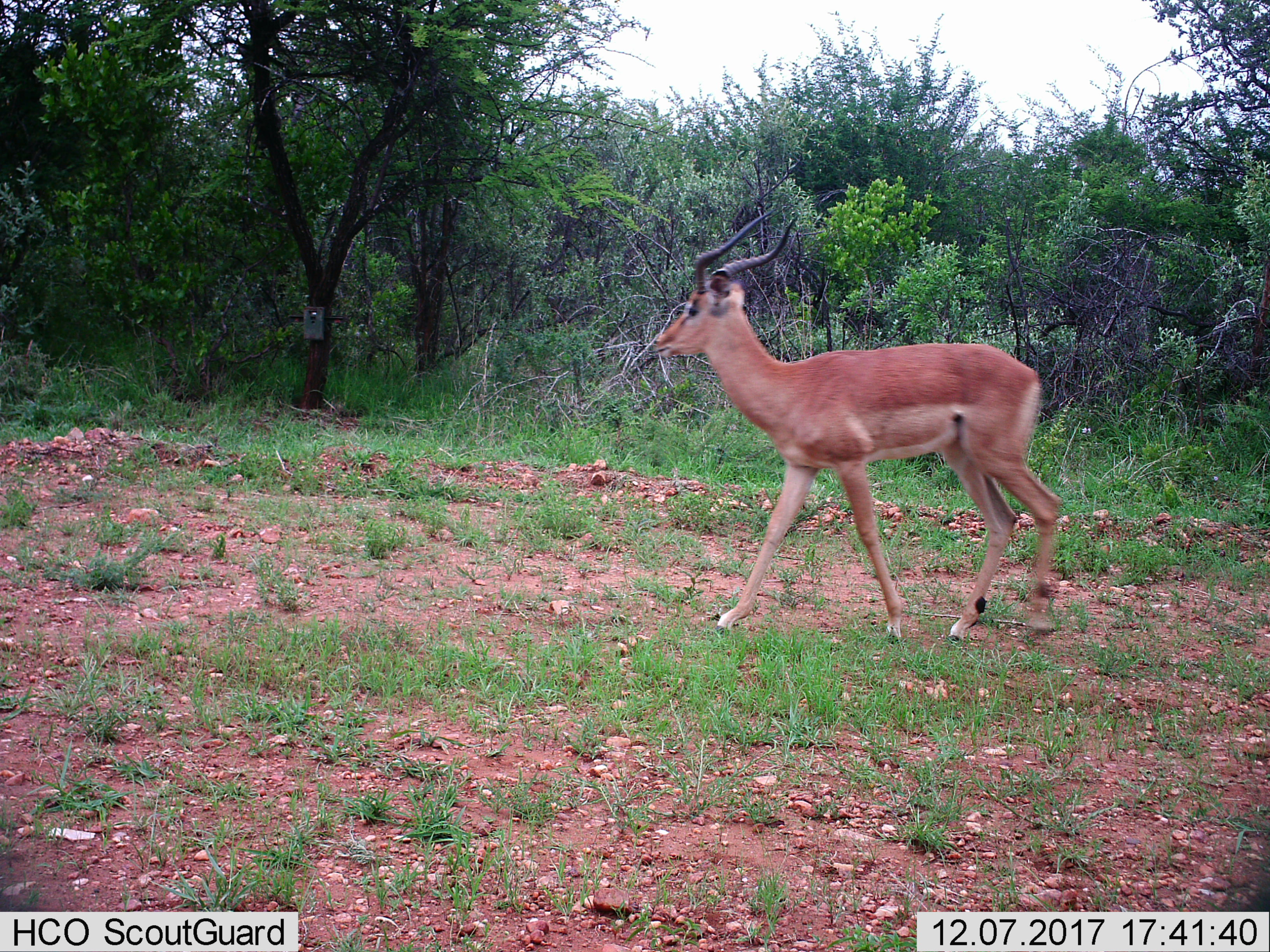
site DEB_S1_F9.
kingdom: Animalia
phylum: Chordata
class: Mammalia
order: Artiodactyla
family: Bovidae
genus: Aepyceros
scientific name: Aepyceros melampus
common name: impala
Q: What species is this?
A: Impala (Aepyceros melampus).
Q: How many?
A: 1.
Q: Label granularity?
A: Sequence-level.